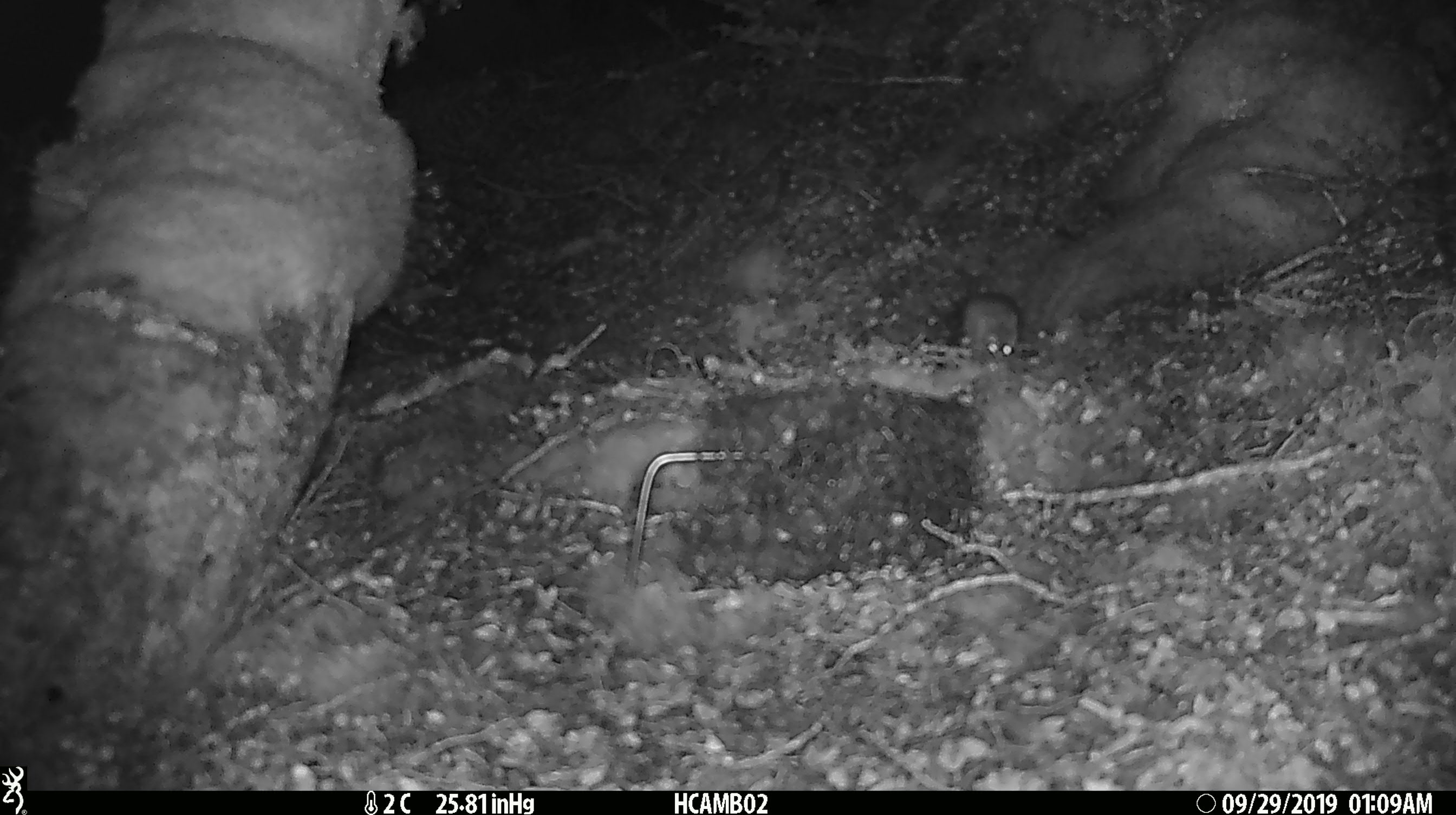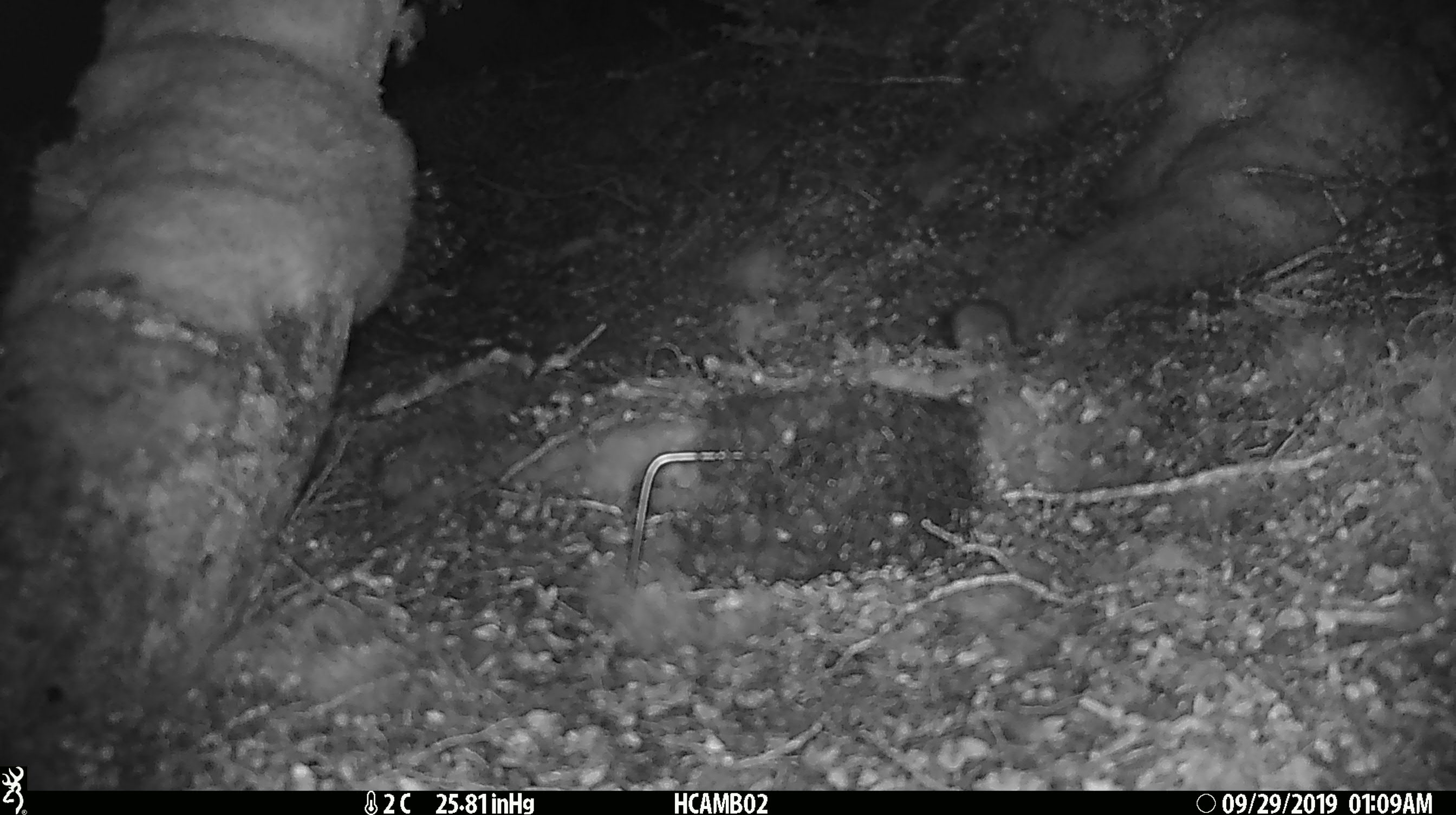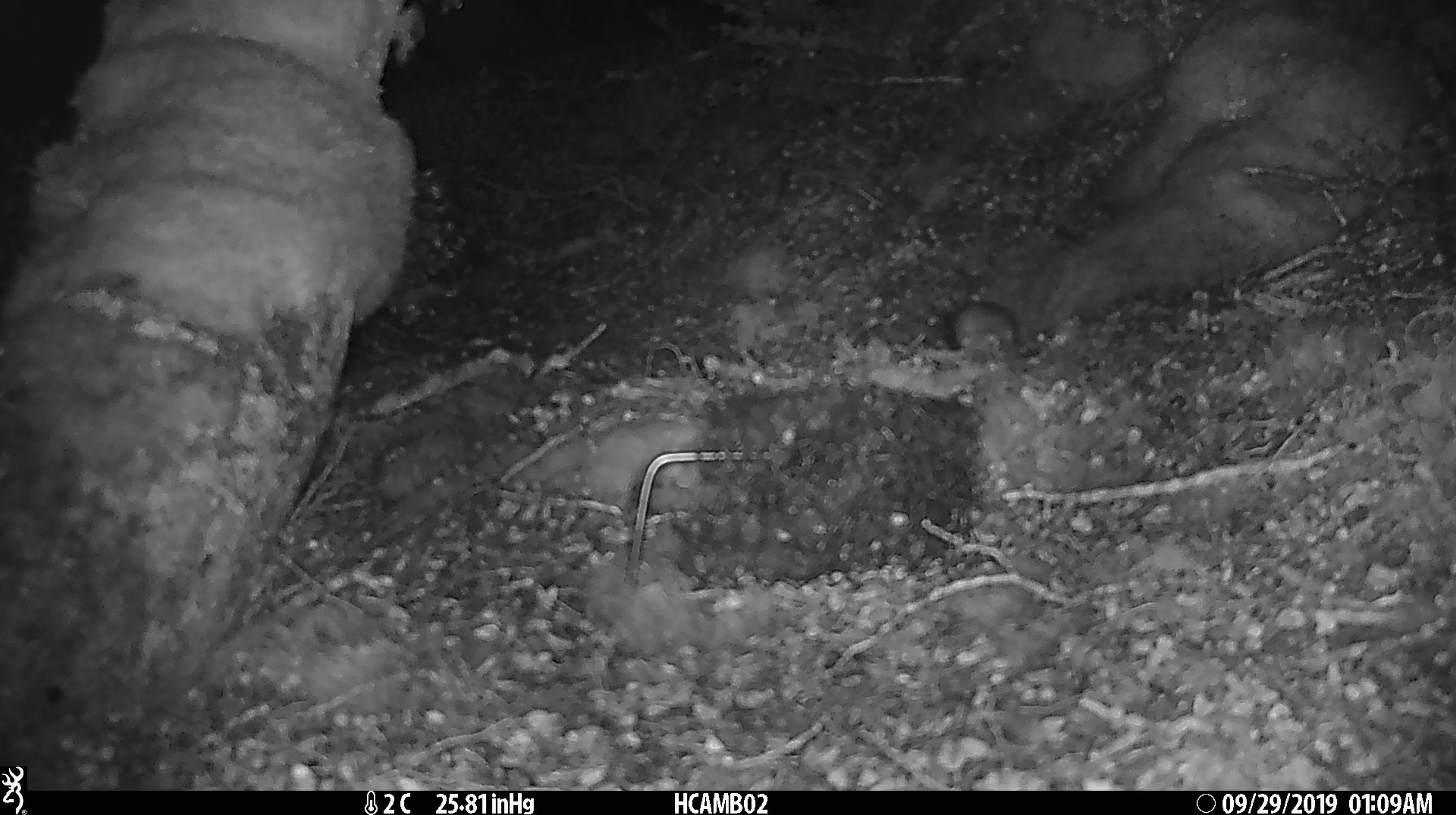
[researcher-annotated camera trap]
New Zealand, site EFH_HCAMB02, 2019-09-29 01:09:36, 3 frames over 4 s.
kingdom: Animalia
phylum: Chordata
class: Mammalia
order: Rodentia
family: Muridae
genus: Mus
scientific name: Mus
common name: mouse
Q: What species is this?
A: Mouse (Mus).